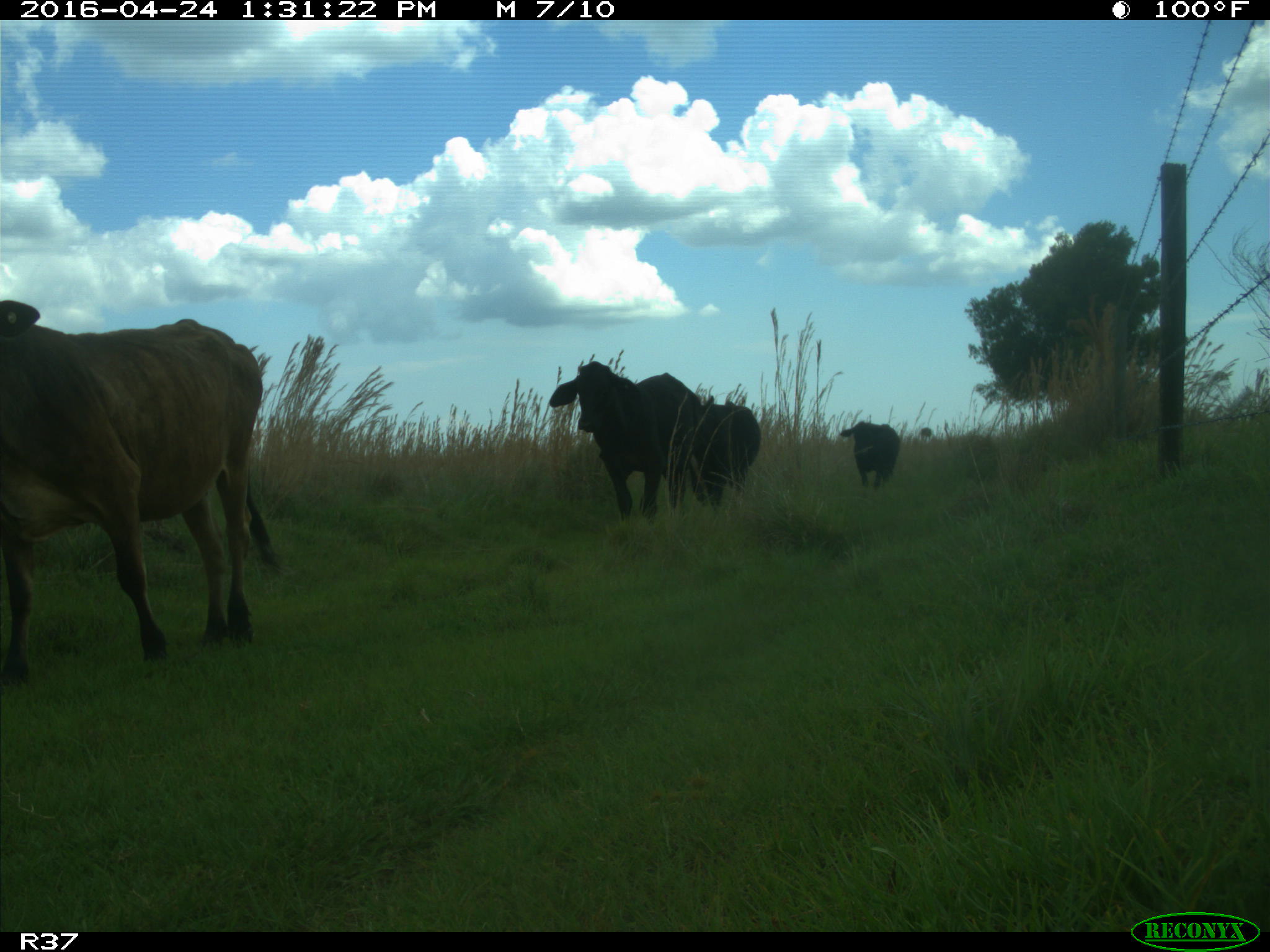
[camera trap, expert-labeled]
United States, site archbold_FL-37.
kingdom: Animalia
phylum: Chordata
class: Mammalia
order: Artiodactyla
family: Bovidae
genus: Bos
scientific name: Bos taurus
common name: domestic cow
Bos taurus (domestic cow).